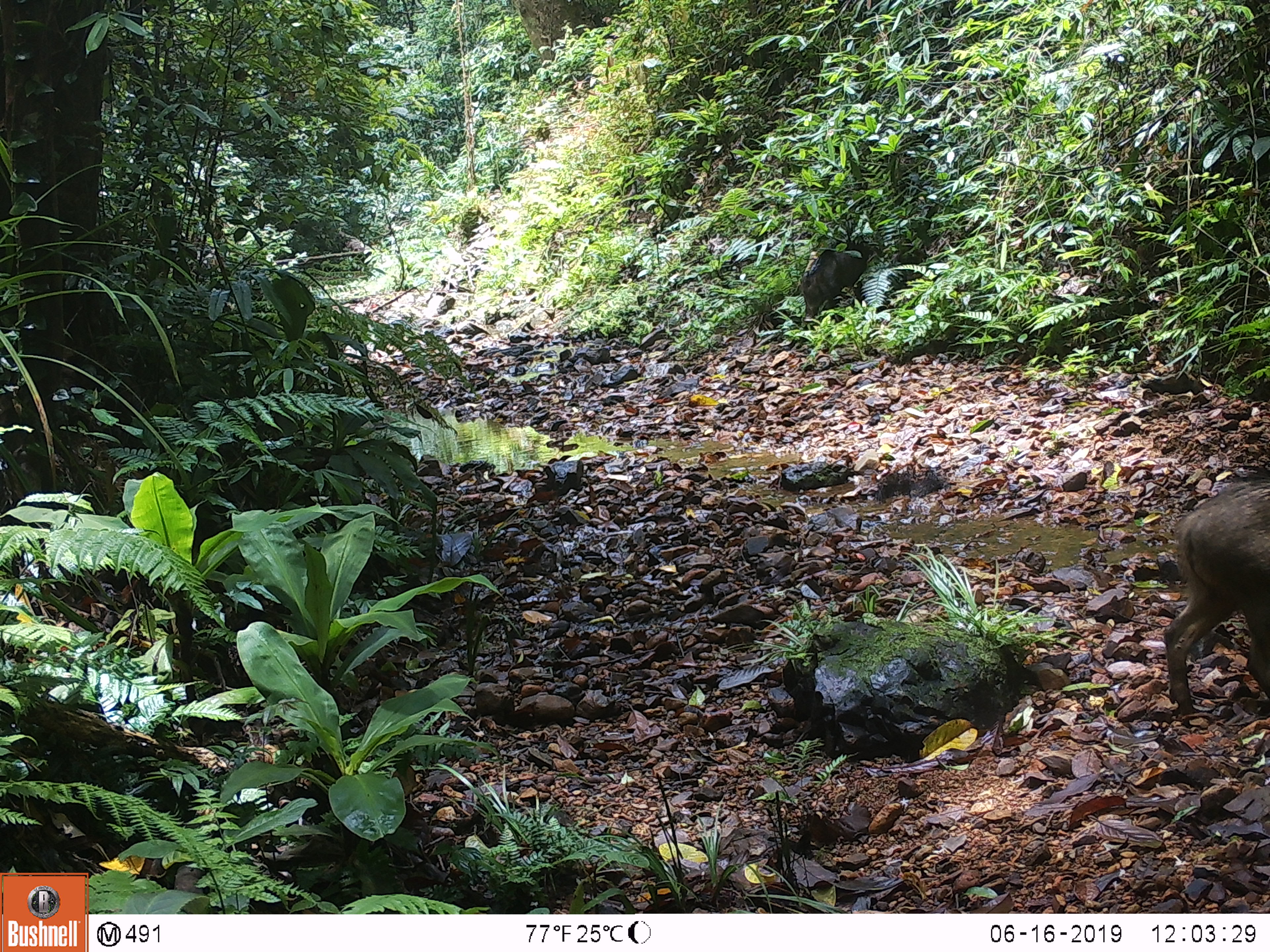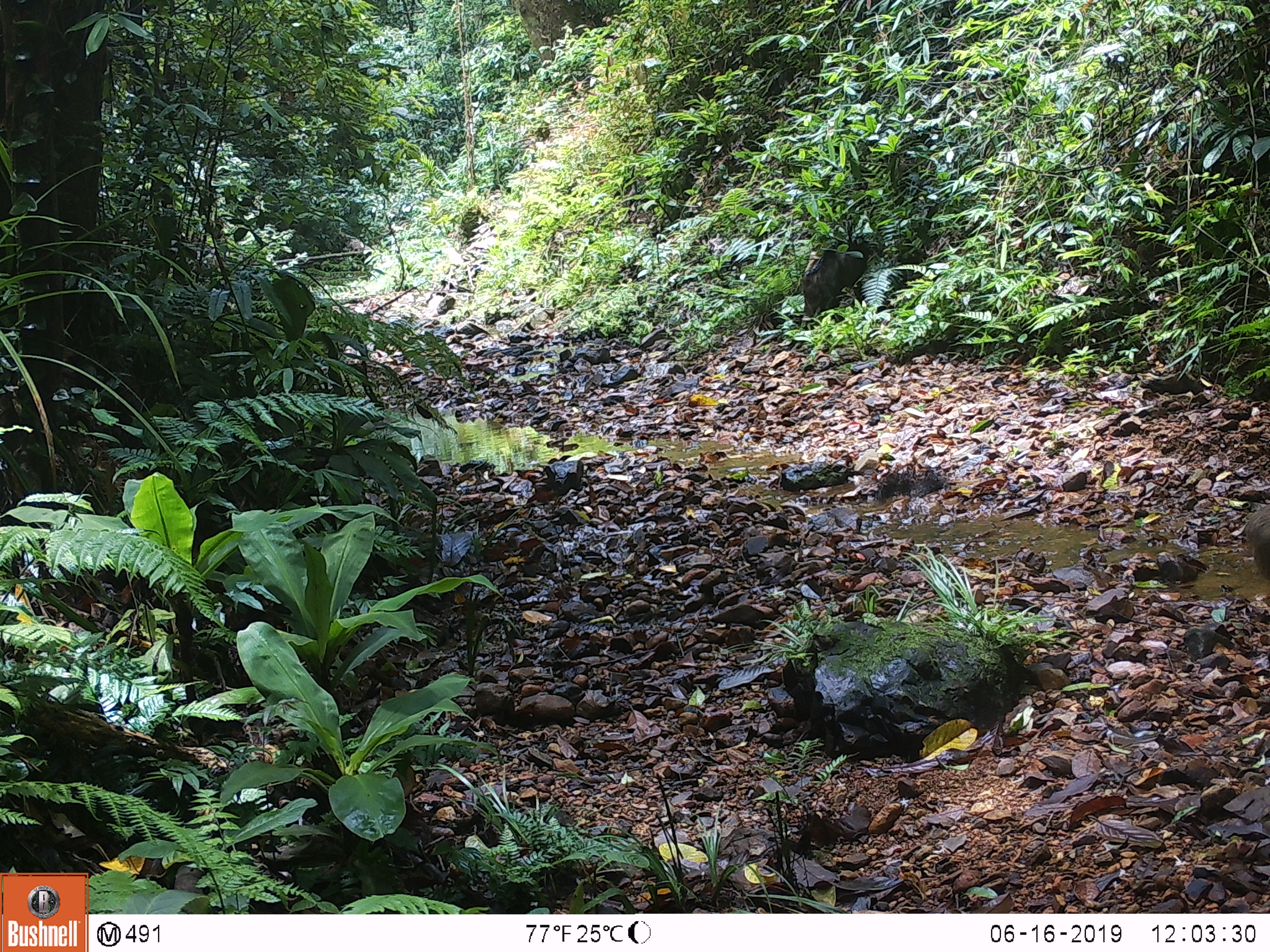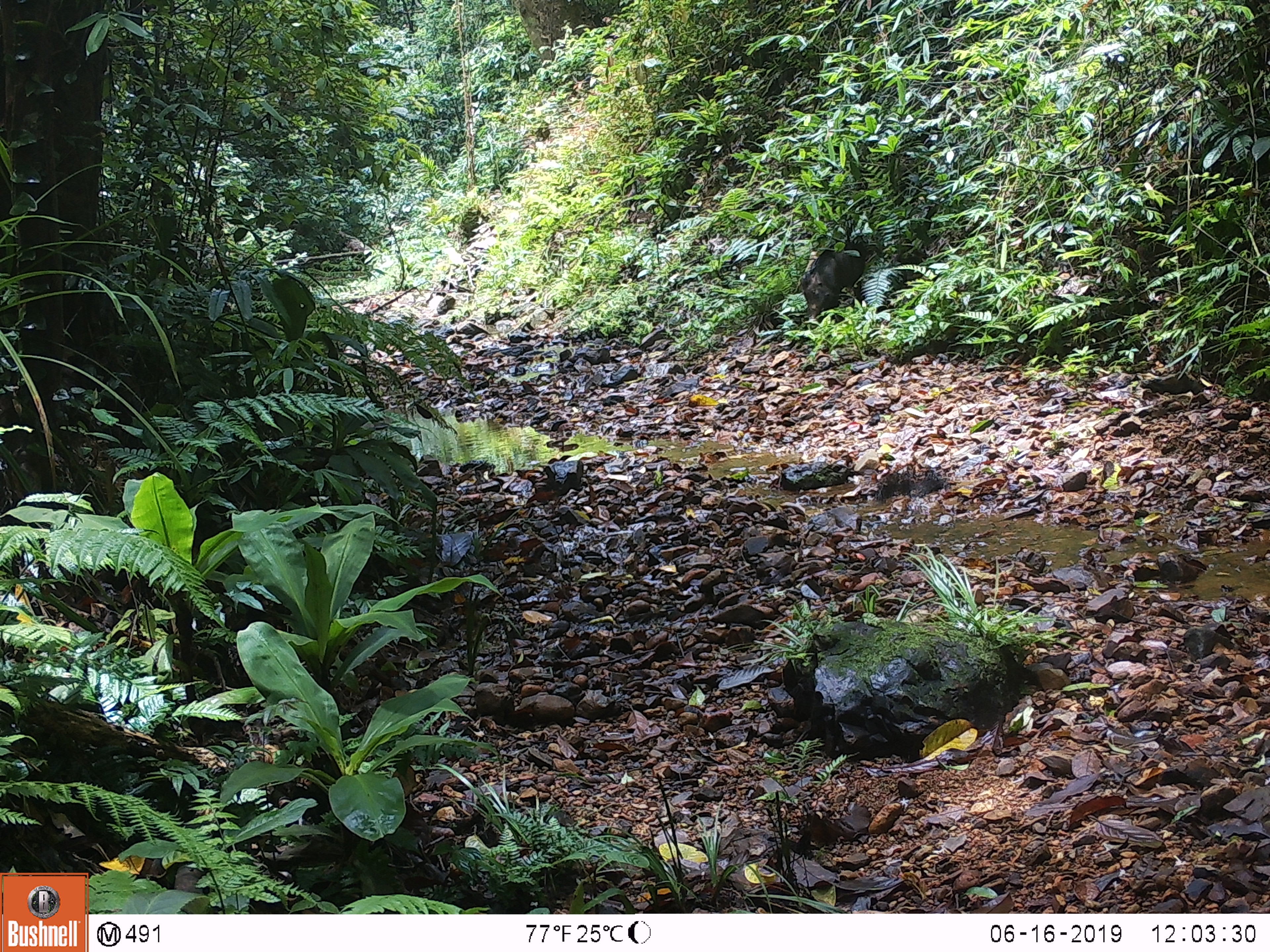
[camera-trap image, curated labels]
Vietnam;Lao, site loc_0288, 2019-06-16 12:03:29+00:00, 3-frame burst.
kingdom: Animalia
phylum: Chordata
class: Mammalia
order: Artiodactyla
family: Suidae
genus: Sus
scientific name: Sus scrofa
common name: eurasian wild pig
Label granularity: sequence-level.